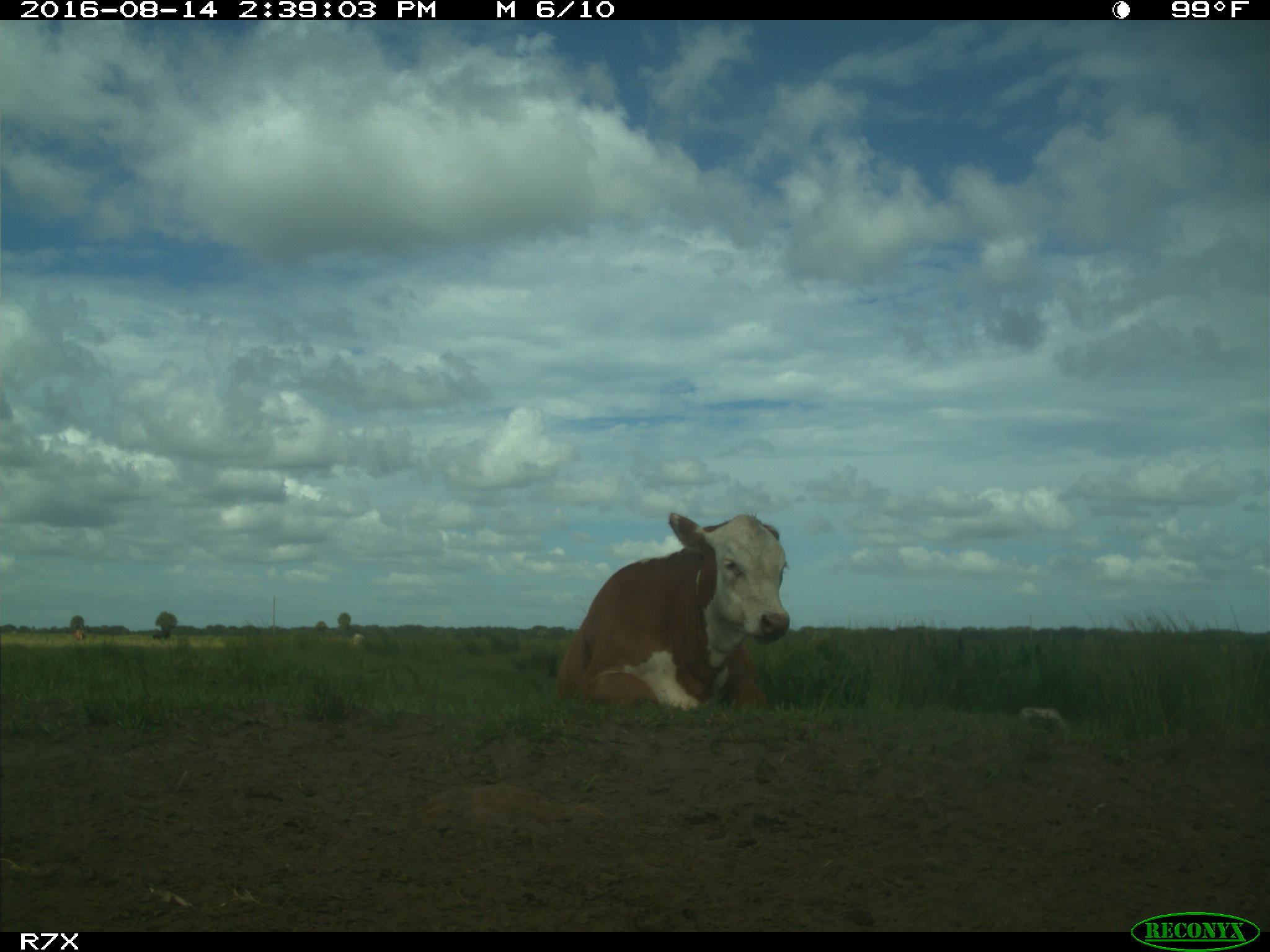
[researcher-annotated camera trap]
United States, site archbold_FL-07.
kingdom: Animalia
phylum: Chordata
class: Mammalia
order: Artiodactyla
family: Bovidae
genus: Bos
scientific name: Bos taurus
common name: domestic cow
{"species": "Bos taurus (domestic cow)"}